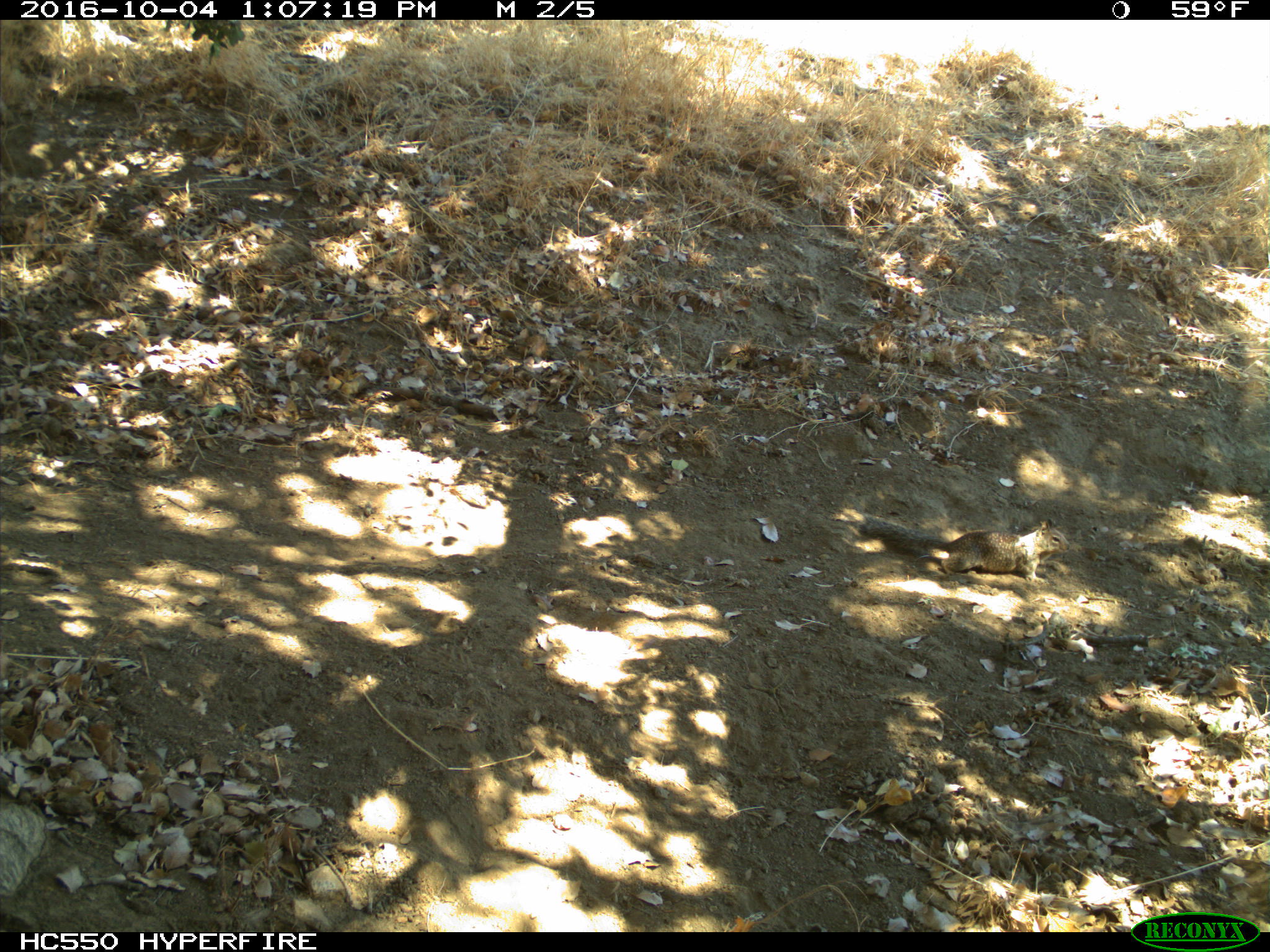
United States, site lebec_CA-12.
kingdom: Animalia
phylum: Chordata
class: Mammalia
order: Rodentia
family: Sciuridae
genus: Otospermophilus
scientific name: Otospermophilus beecheyi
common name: california ground squirrel